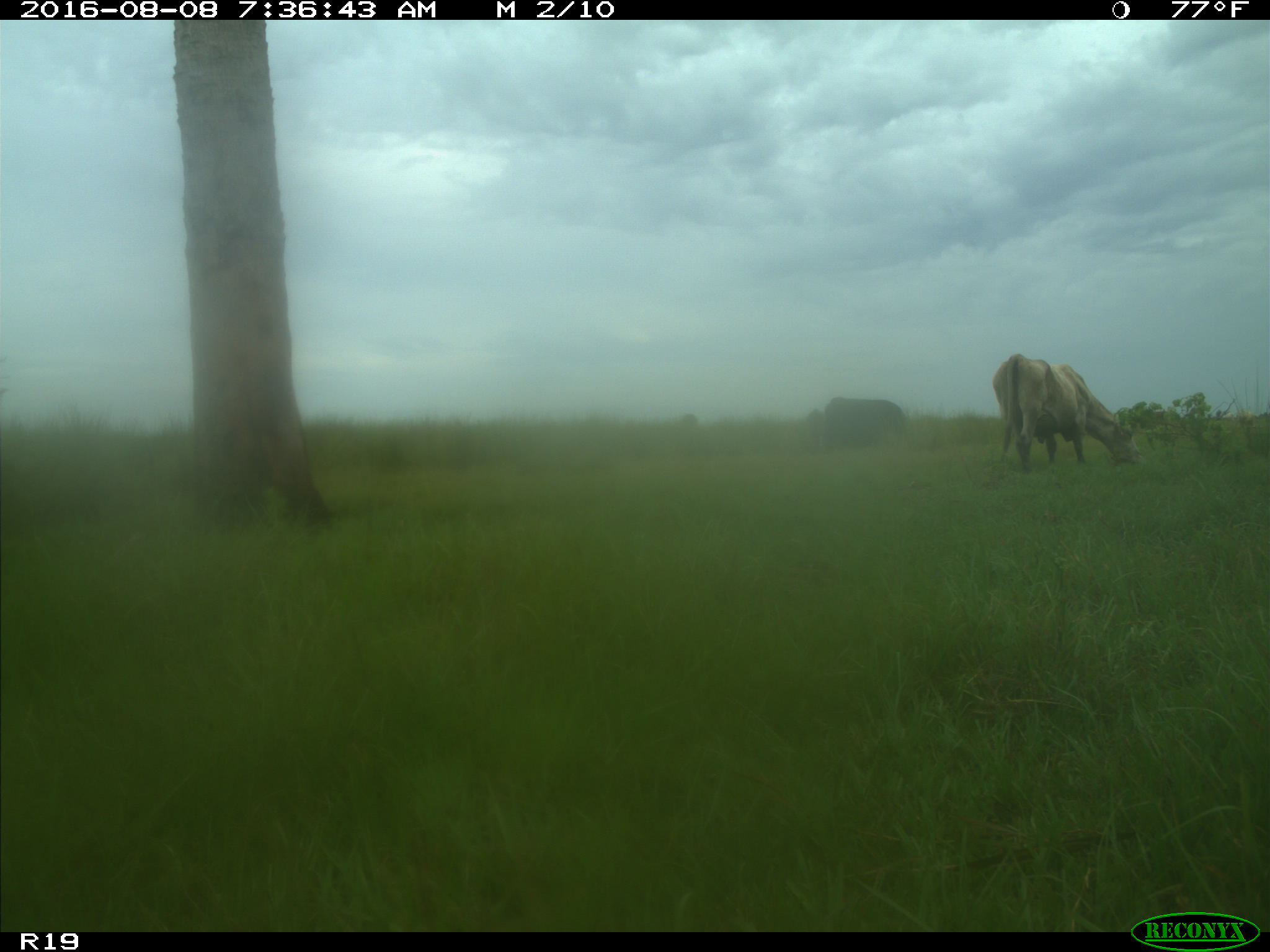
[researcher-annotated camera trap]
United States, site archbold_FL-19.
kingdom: Animalia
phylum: Chordata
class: Mammalia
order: Artiodactyla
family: Bovidae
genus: Bos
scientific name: Bos taurus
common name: domestic cow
Bos taurus (domestic cow).